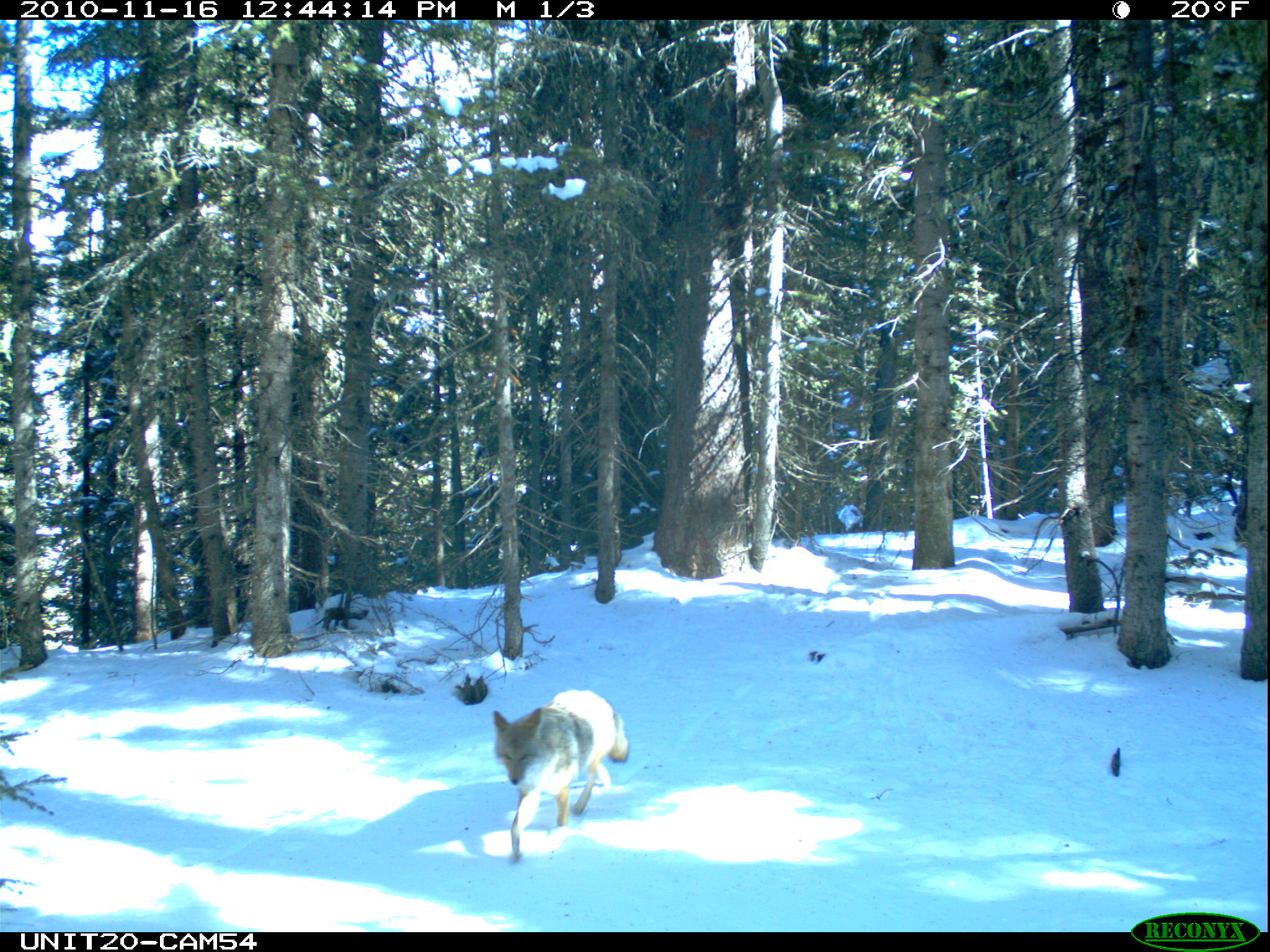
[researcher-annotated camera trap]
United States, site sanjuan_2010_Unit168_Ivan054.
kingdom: Animalia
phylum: Chordata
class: Mammalia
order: Carnivora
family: Canidae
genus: Canis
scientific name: Canis latrans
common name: coyote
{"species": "Canis latrans (coyote)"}